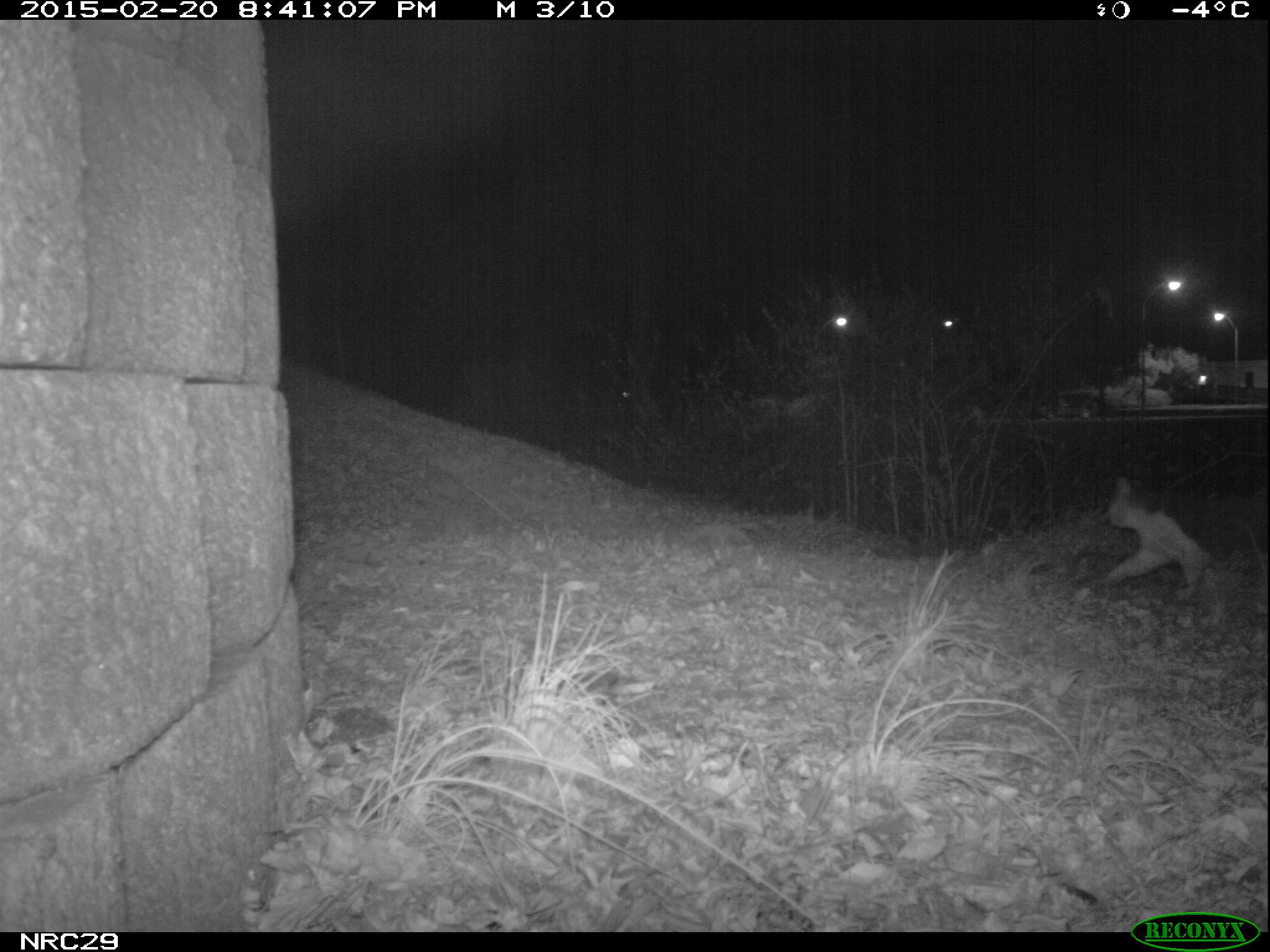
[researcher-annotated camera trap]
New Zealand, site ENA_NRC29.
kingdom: Animalia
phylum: Chordata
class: Mammalia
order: Carnivora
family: Felidae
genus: Felis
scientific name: Felis catus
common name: domestic cat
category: cat